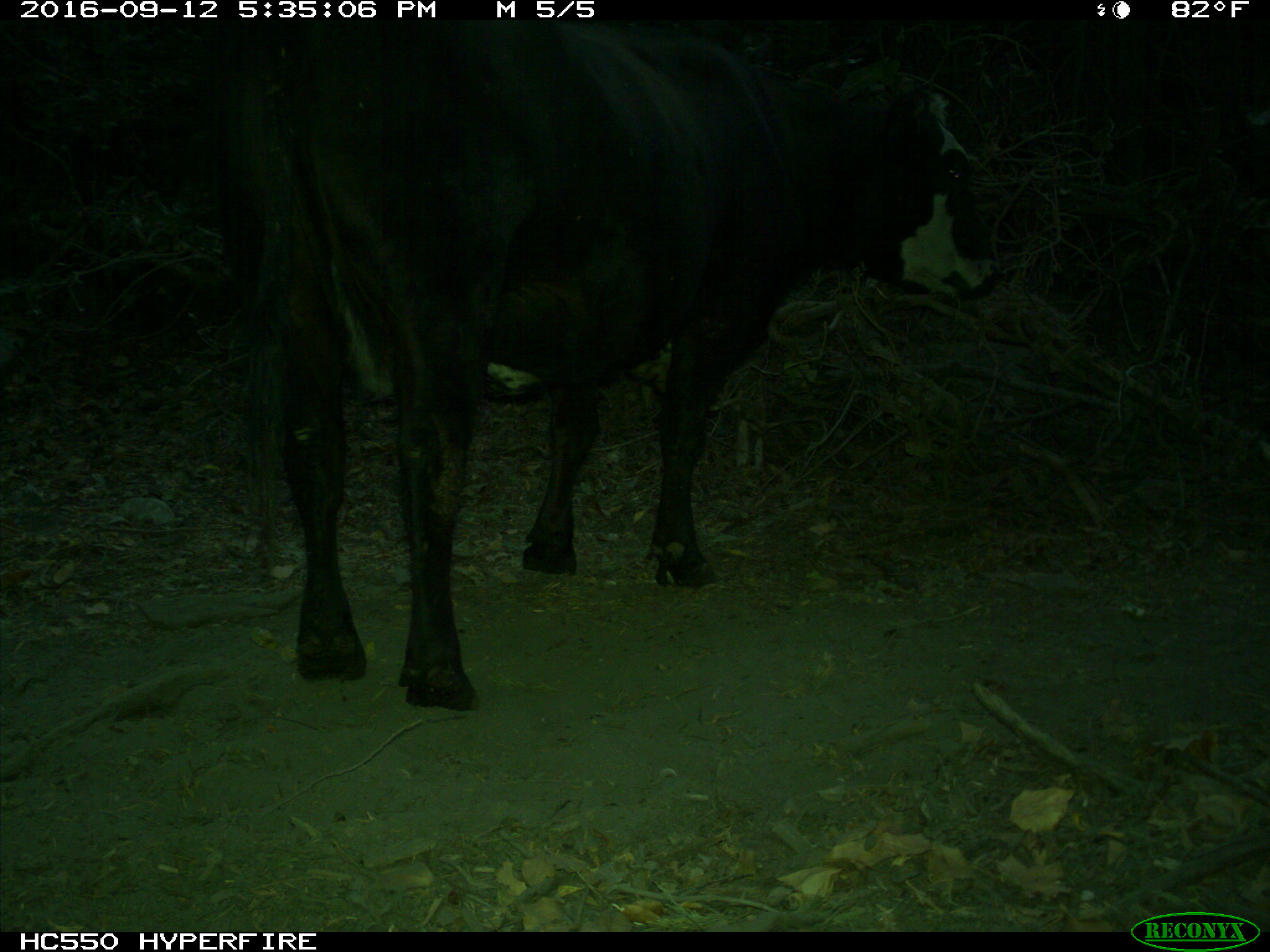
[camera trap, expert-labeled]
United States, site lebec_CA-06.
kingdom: Animalia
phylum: Chordata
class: Mammalia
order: Artiodactyla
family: Bovidae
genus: Bos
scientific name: Bos taurus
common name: domestic cow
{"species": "Bos taurus (domestic cow)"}